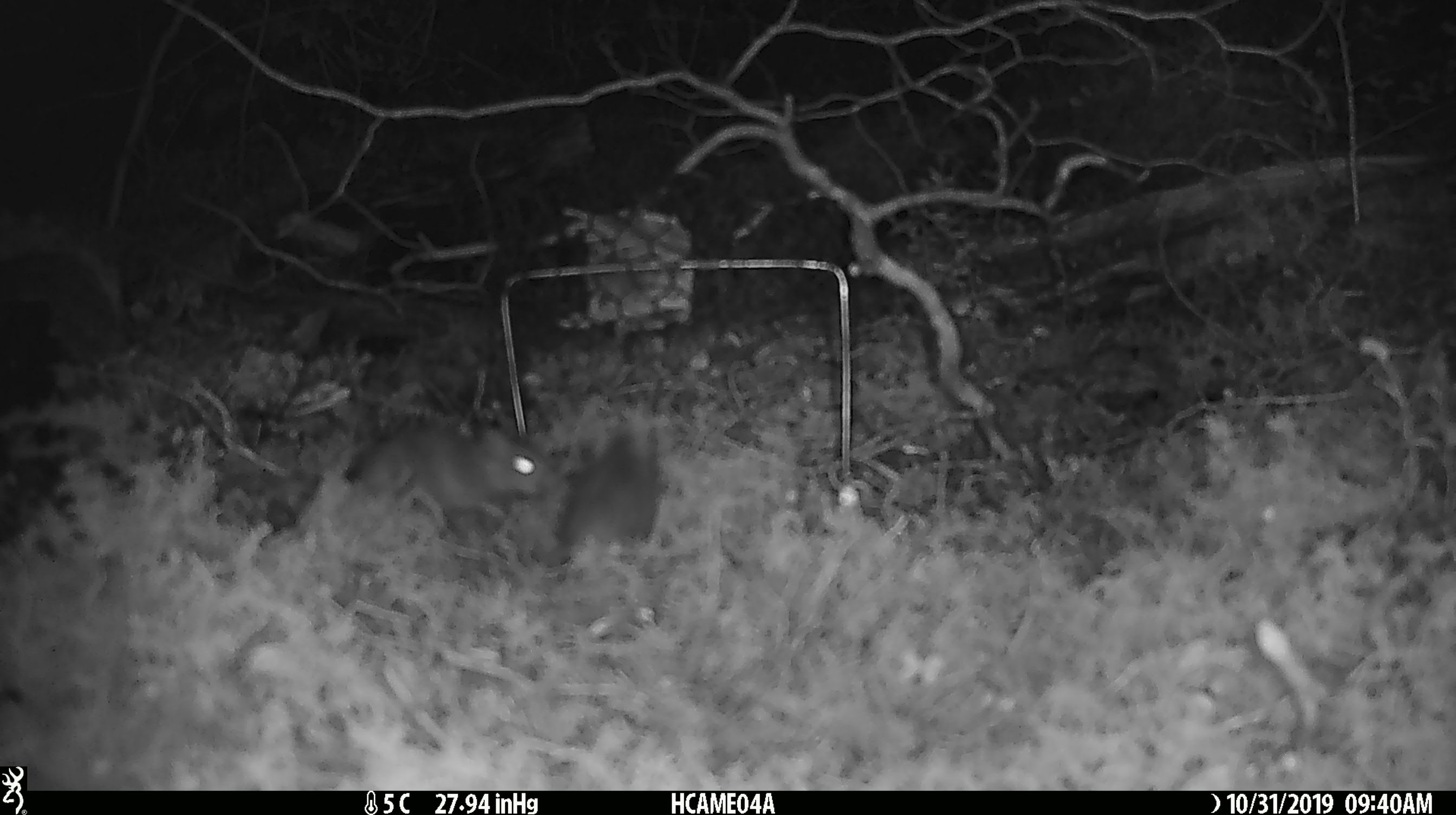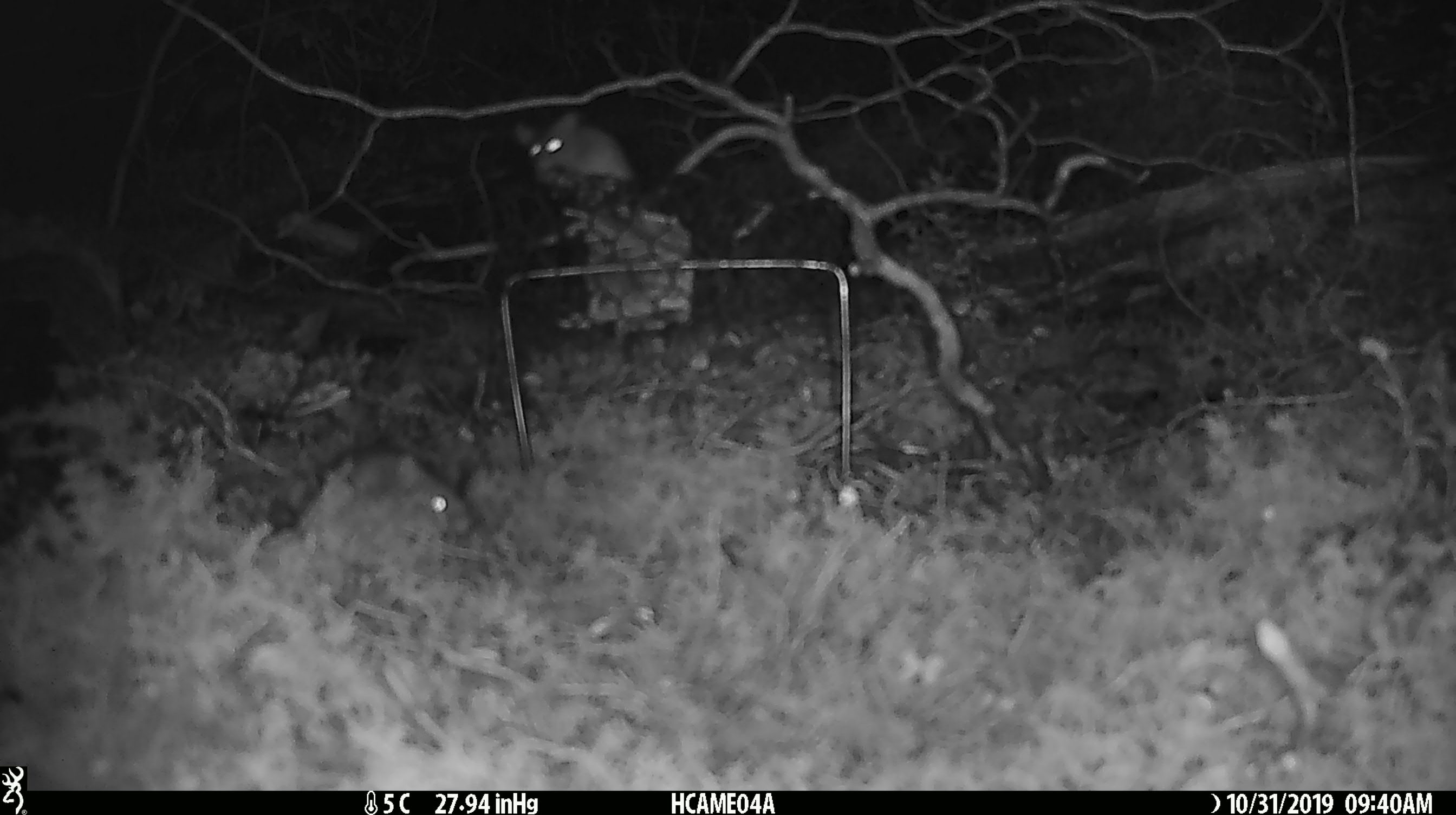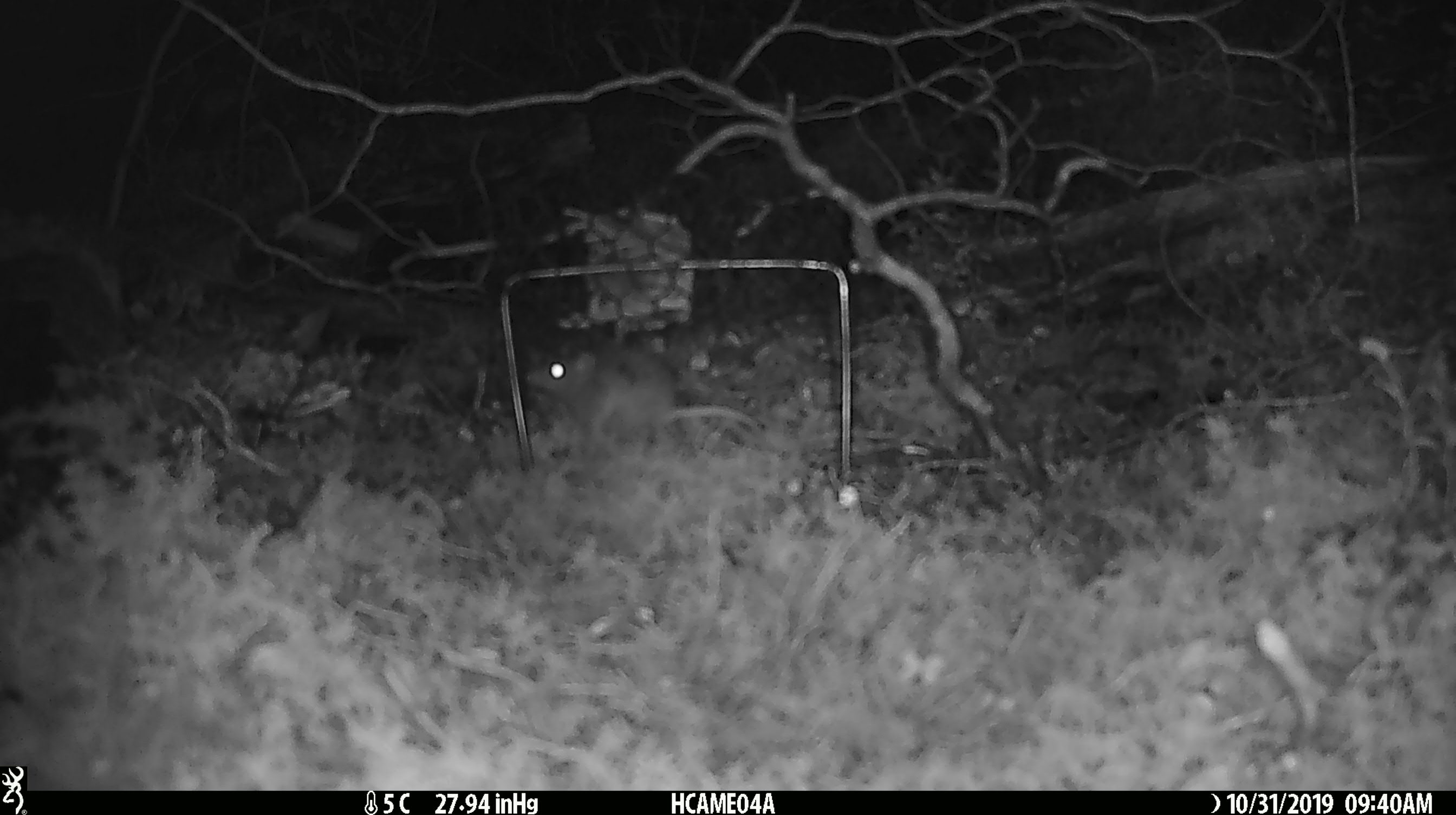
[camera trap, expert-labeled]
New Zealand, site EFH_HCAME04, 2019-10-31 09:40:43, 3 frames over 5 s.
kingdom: Animalia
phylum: Chordata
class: Mammalia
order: Rodentia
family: Muridae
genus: Mus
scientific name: Mus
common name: mouse